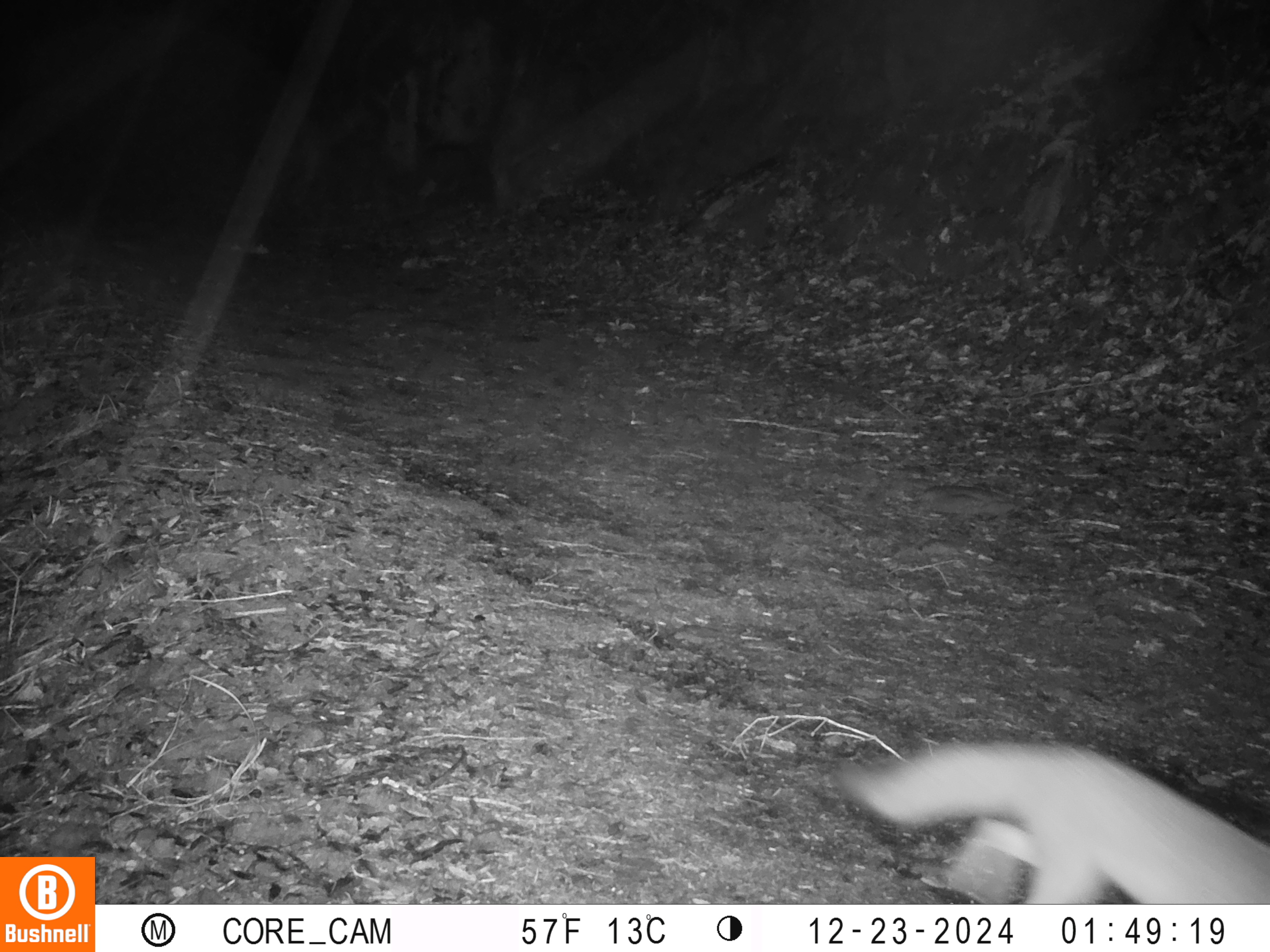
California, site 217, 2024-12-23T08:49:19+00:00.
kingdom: Animalia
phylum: Chordata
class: Mammalia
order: Carnivora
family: Canidae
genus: Urocyon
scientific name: Urocyon cinereoargenteus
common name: gray fox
Gray fox (Urocyon cinereoargenteus).